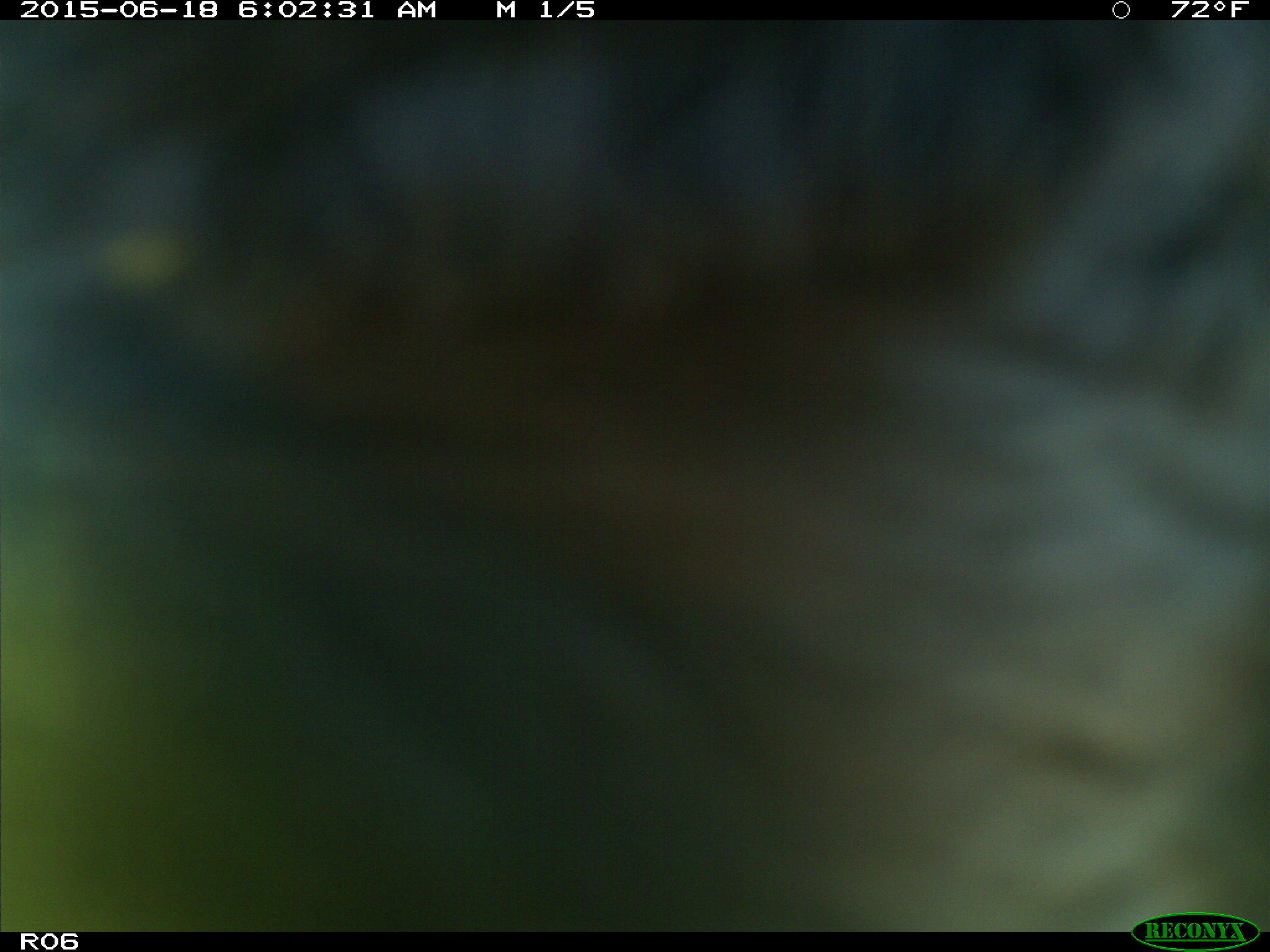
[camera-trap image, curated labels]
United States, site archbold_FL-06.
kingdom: Animalia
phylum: Chordata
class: Mammalia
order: Artiodactyla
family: Bovidae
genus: Bos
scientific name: Bos taurus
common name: domestic cow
Bos taurus (domestic cow).